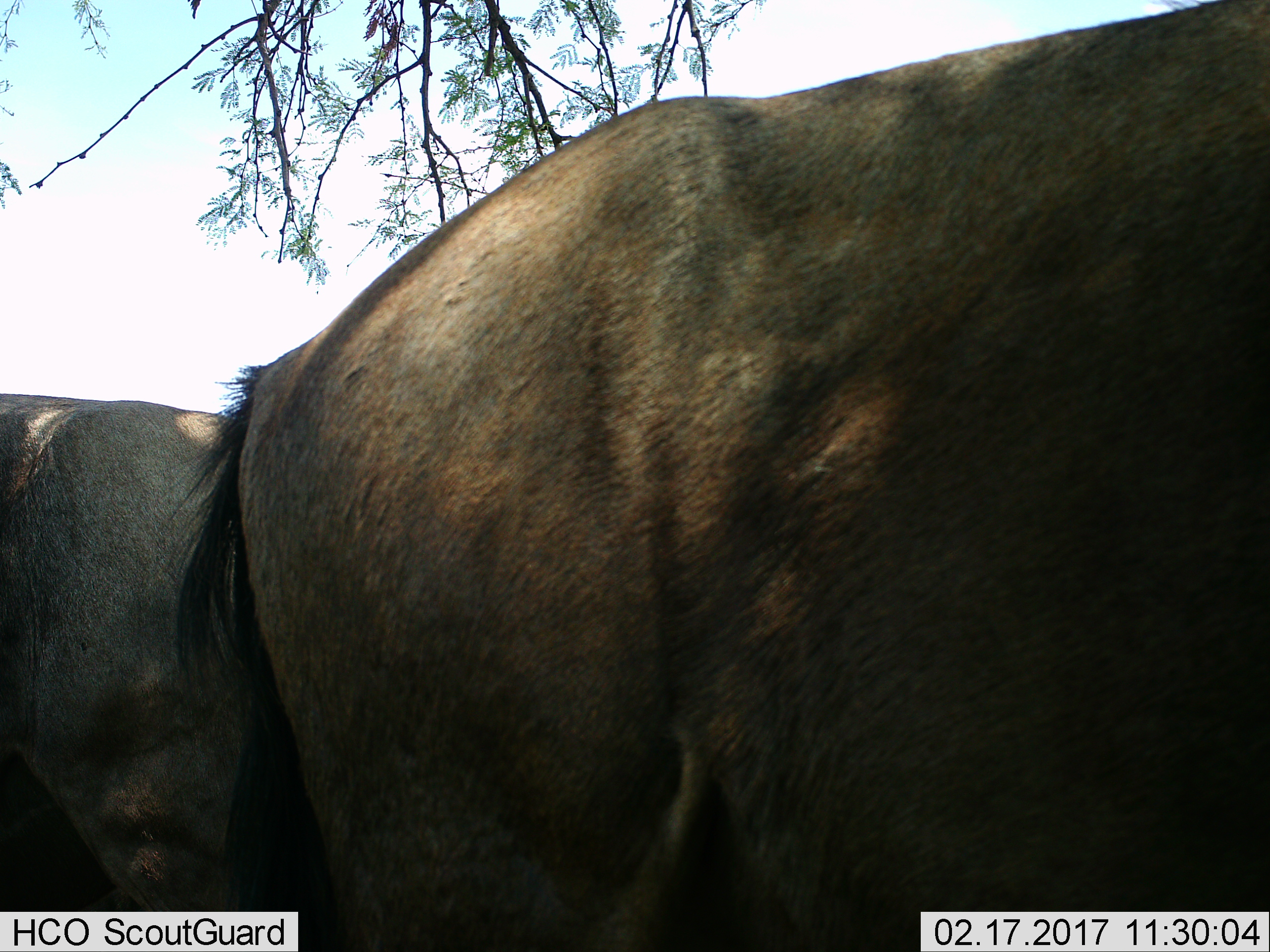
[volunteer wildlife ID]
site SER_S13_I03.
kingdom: Animalia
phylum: Chordata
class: Mammalia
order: Artiodactyla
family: Bovidae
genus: Connochaetes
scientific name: Connochaetes taurinus taurinus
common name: blue wildebeest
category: wildebeestblue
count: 2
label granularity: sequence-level